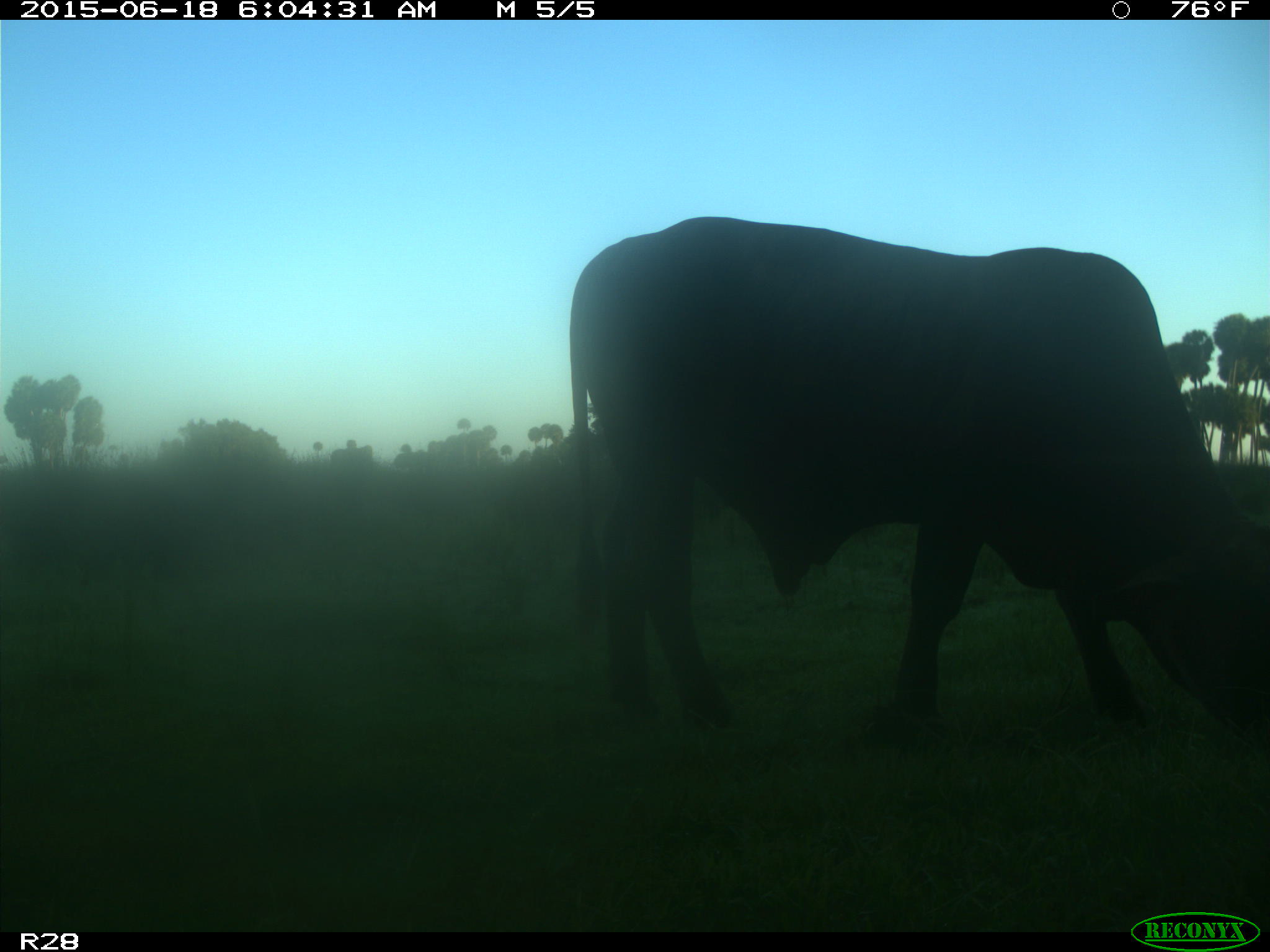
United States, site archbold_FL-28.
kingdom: Animalia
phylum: Chordata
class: Mammalia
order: Artiodactyla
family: Bovidae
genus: Bos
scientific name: Bos taurus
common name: domestic cow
Bos taurus (domestic cow).